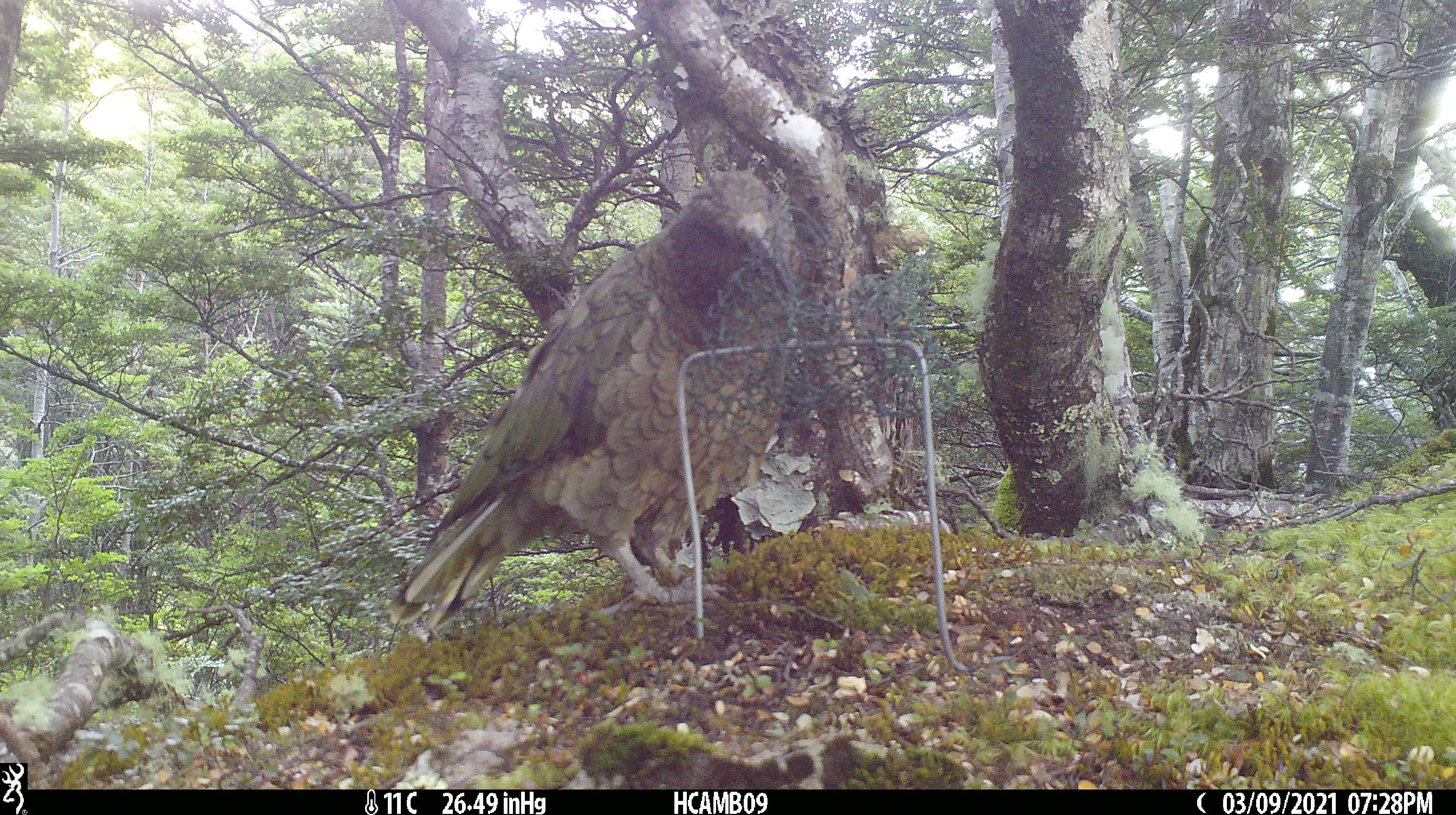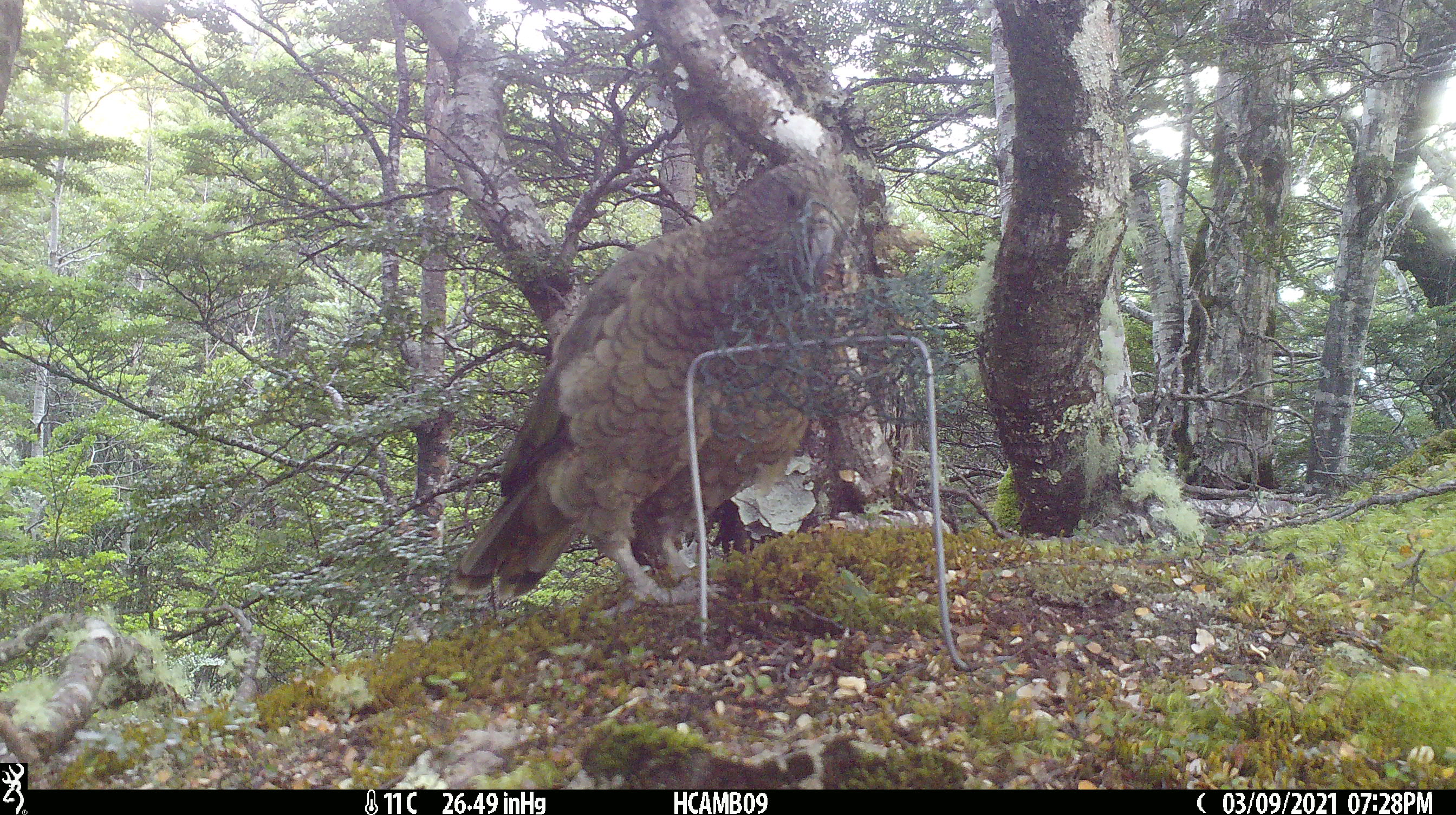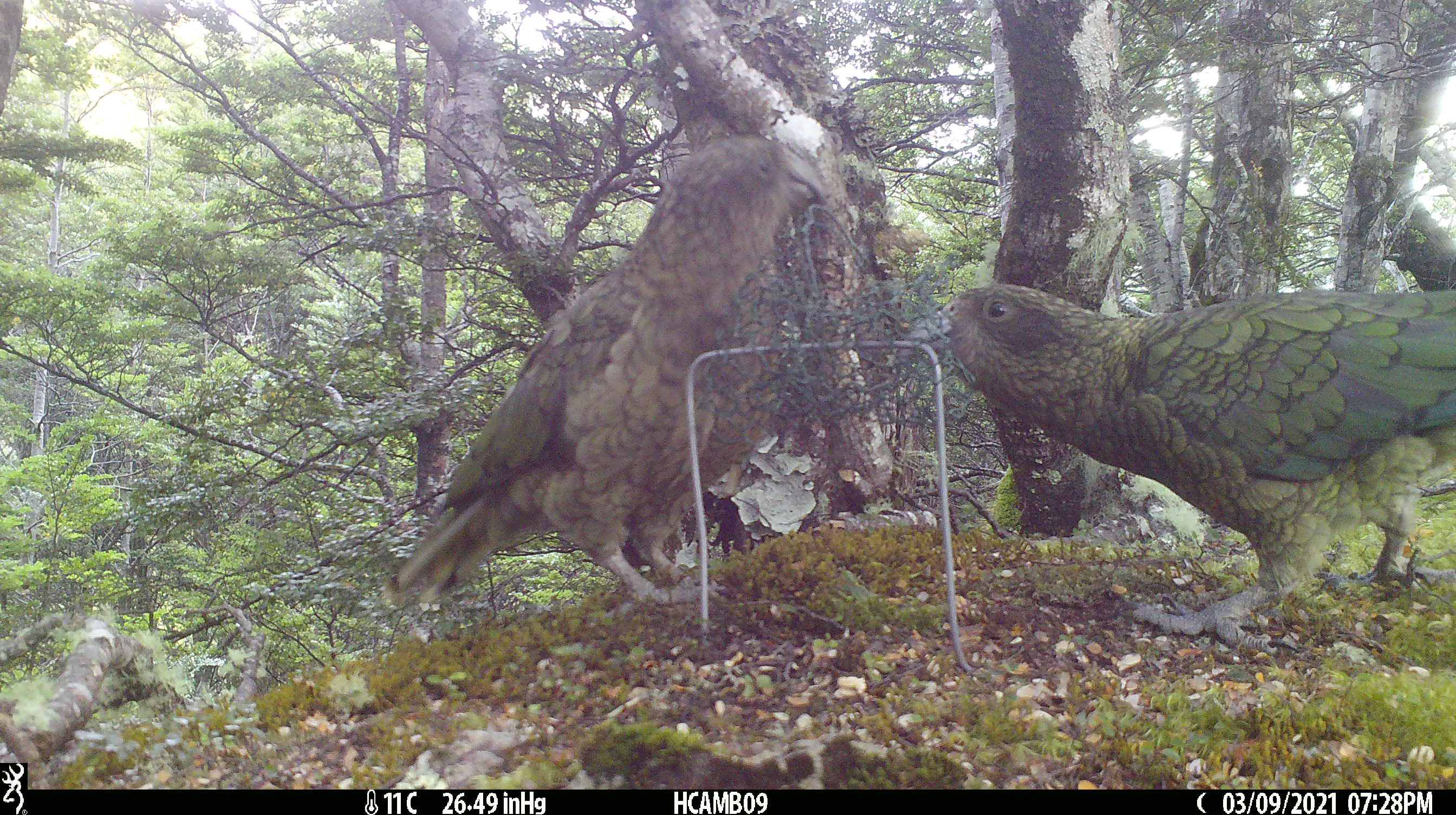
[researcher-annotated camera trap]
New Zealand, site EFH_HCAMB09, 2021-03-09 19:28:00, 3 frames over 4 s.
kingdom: Animalia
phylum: Chordata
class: Aves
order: Psittaciformes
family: Strigopidae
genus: Nestor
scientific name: Nestor notabilis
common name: kea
Kea (Nestor notabilis).